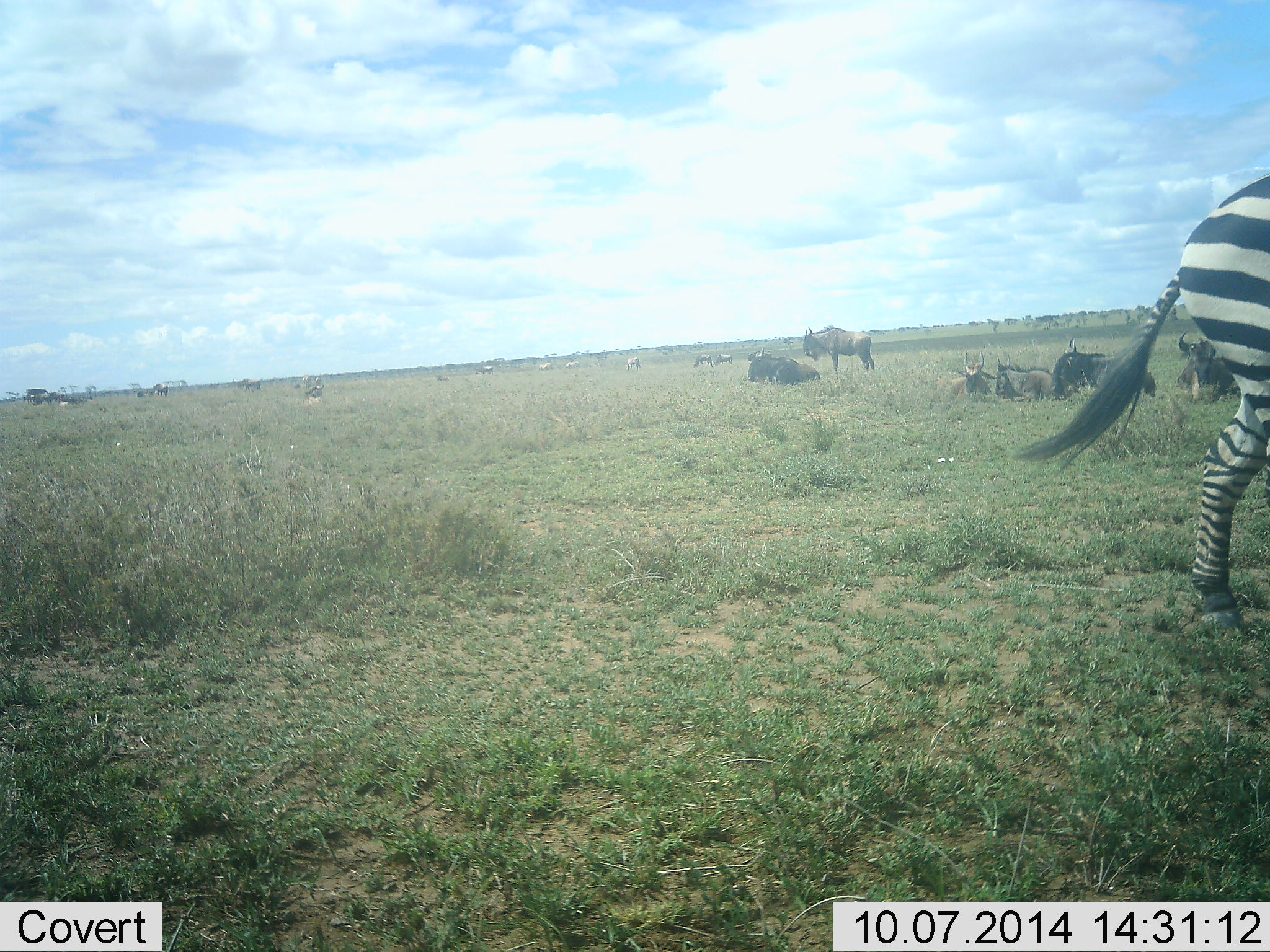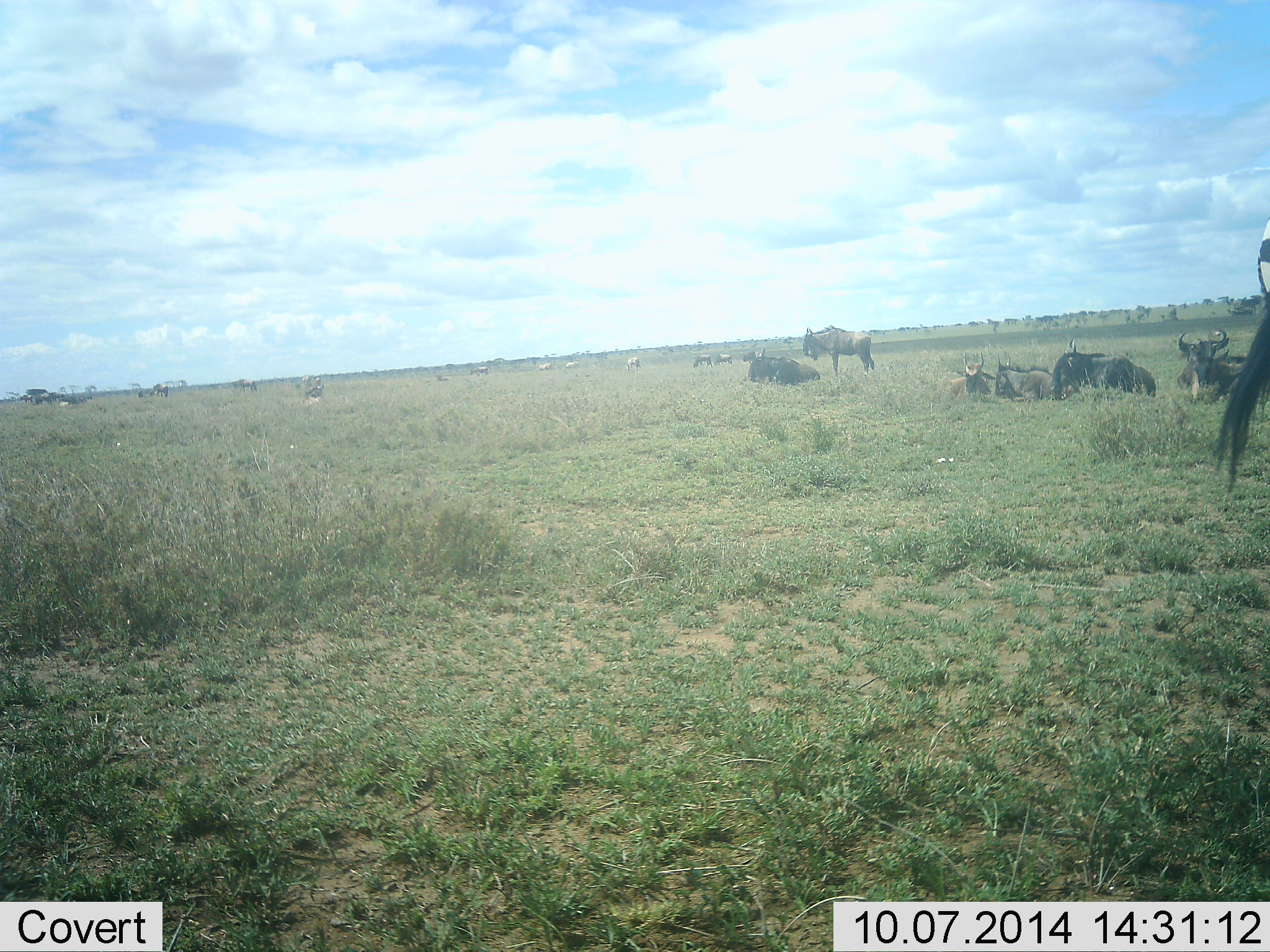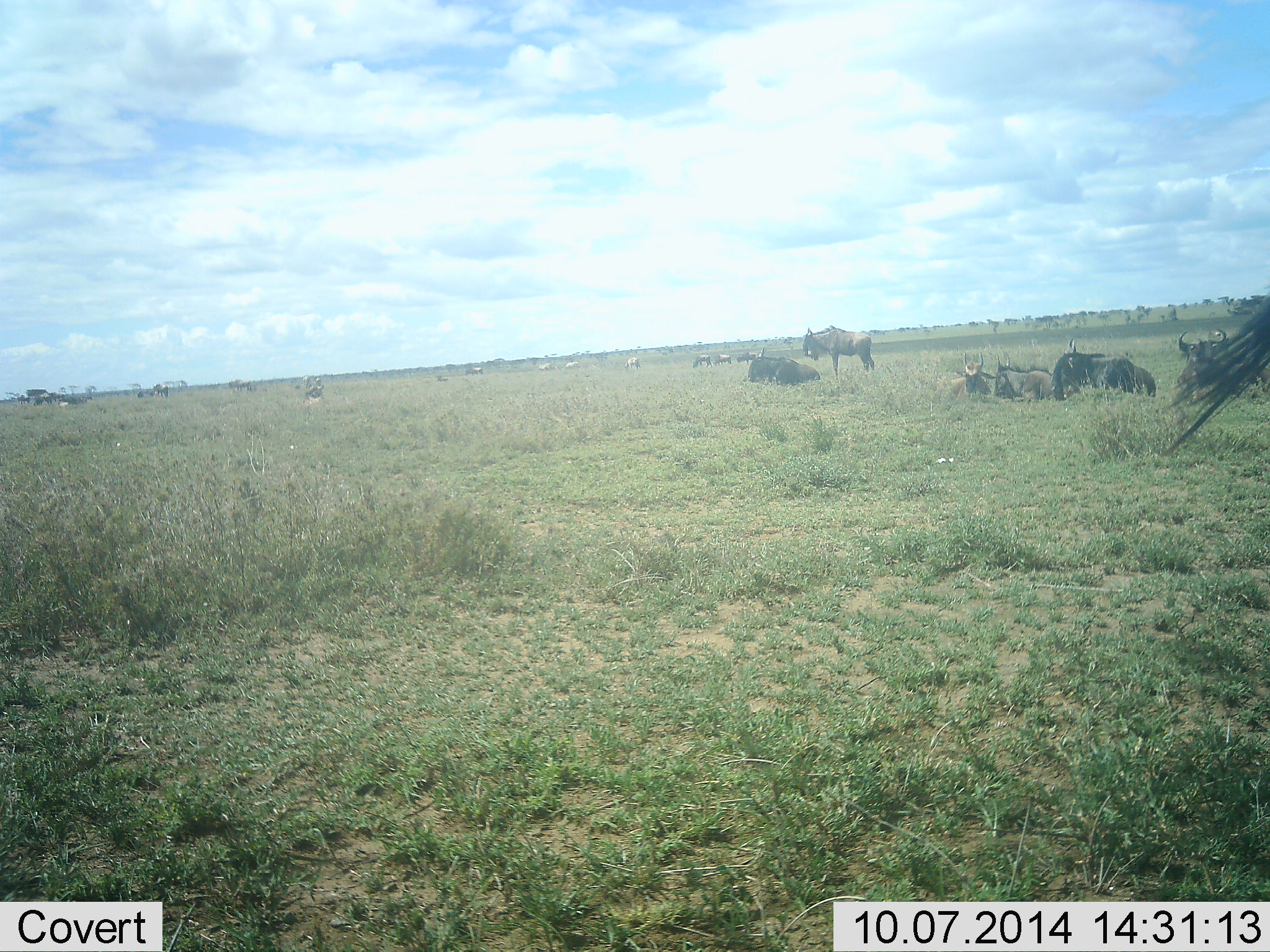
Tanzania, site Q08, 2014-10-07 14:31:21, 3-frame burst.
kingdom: Animalia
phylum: Chordata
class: Mammalia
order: Artiodactyla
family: Bovidae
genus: Connochaetes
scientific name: Connochaetes taurinus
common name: blue wildebeest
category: wildebeest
Wildebeest (blue wildebeest) (Connochaetes taurinus), count 10. Behavior (volunteer vote fractions): standing 59%, resting 100%, moving 12%, interacting 6%. Young present (vote fraction): 0%. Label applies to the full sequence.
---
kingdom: Animalia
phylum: Chordata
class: Mammalia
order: Perissodactyla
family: Equidae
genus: Equus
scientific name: Equus quagga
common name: plains zebra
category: zebra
Zebra (plains zebra) (Equus quagga), count 1. Behavior (volunteer vote fractions): standing 33%, resting 7%, moving 87%, interacting 0%. Young present (vote fraction): 0%. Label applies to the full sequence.